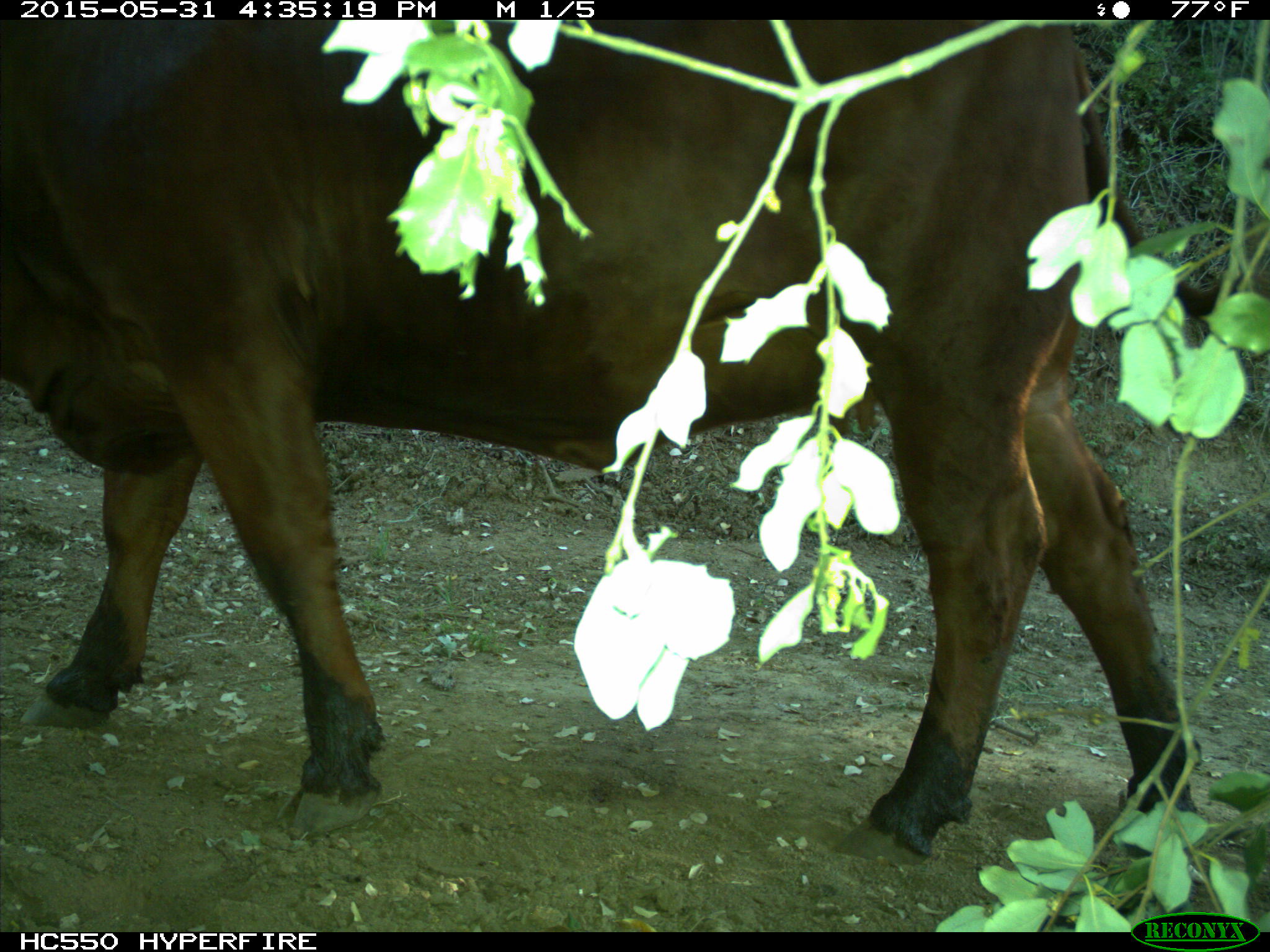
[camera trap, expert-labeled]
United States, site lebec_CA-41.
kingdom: Animalia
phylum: Chordata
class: Mammalia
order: Artiodactyla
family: Bovidae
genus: Bos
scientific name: Bos taurus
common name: domestic cow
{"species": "Bos taurus (domestic cow)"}